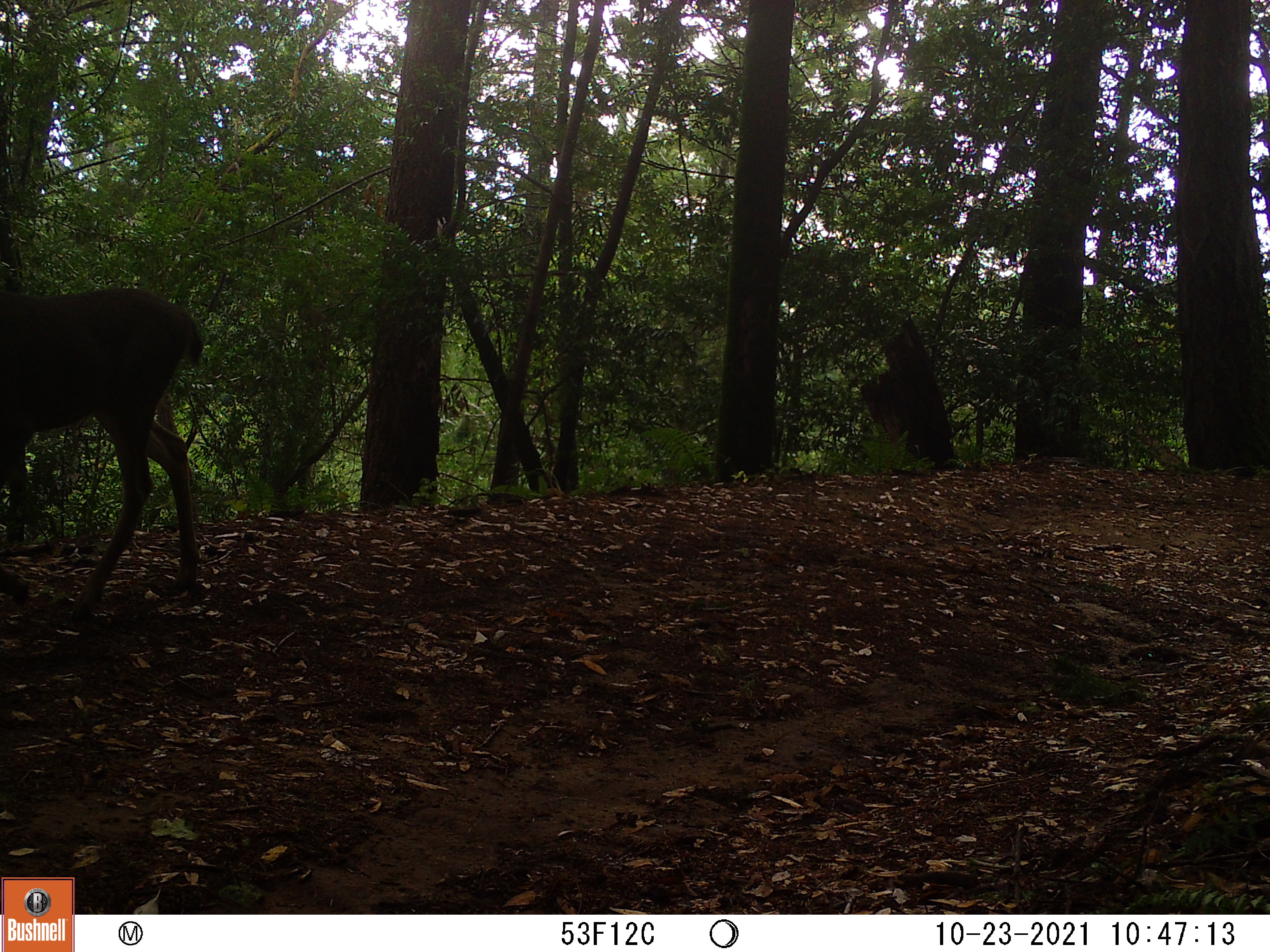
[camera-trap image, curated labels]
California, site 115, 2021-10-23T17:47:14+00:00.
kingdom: Animalia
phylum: Chordata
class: Mammalia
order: Artiodactyla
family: Cervidae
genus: Odocoileus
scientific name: Odocoileus hemionus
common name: mule deer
Mule deer (Odocoileus hemionus).